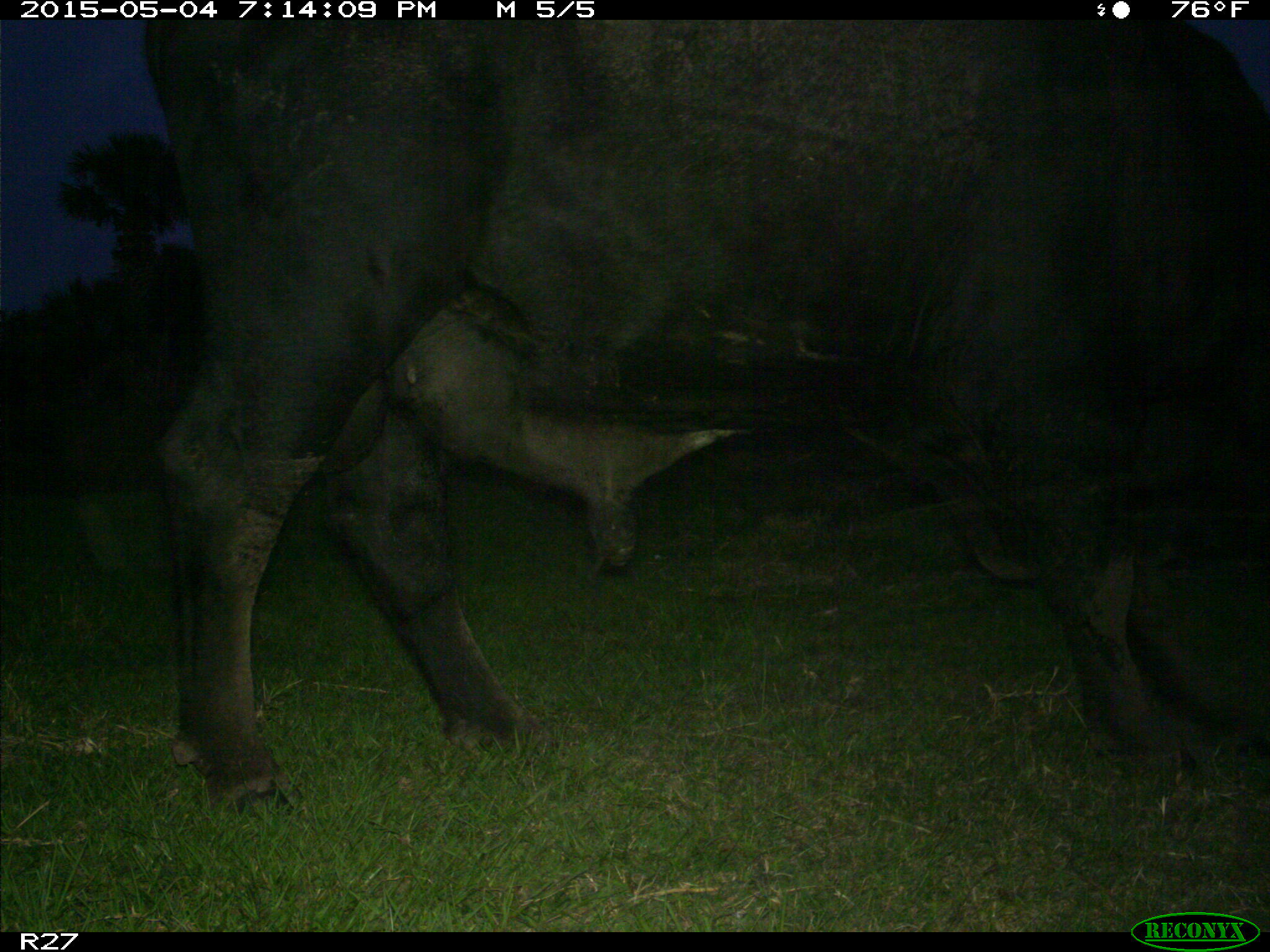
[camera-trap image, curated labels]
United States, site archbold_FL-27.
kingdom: Animalia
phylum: Chordata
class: Mammalia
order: Artiodactyla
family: Bovidae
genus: Bos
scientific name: Bos taurus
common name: domestic cow